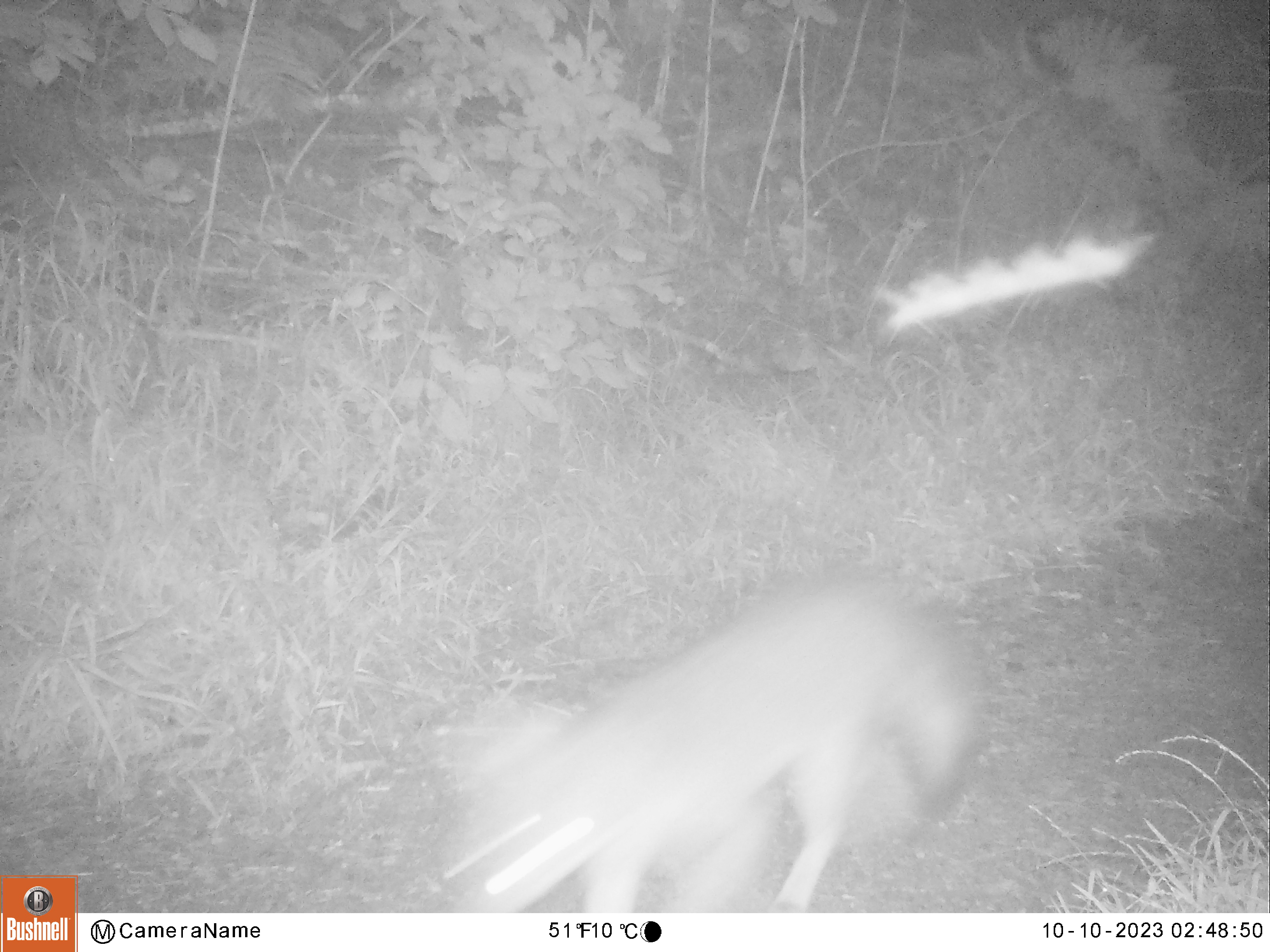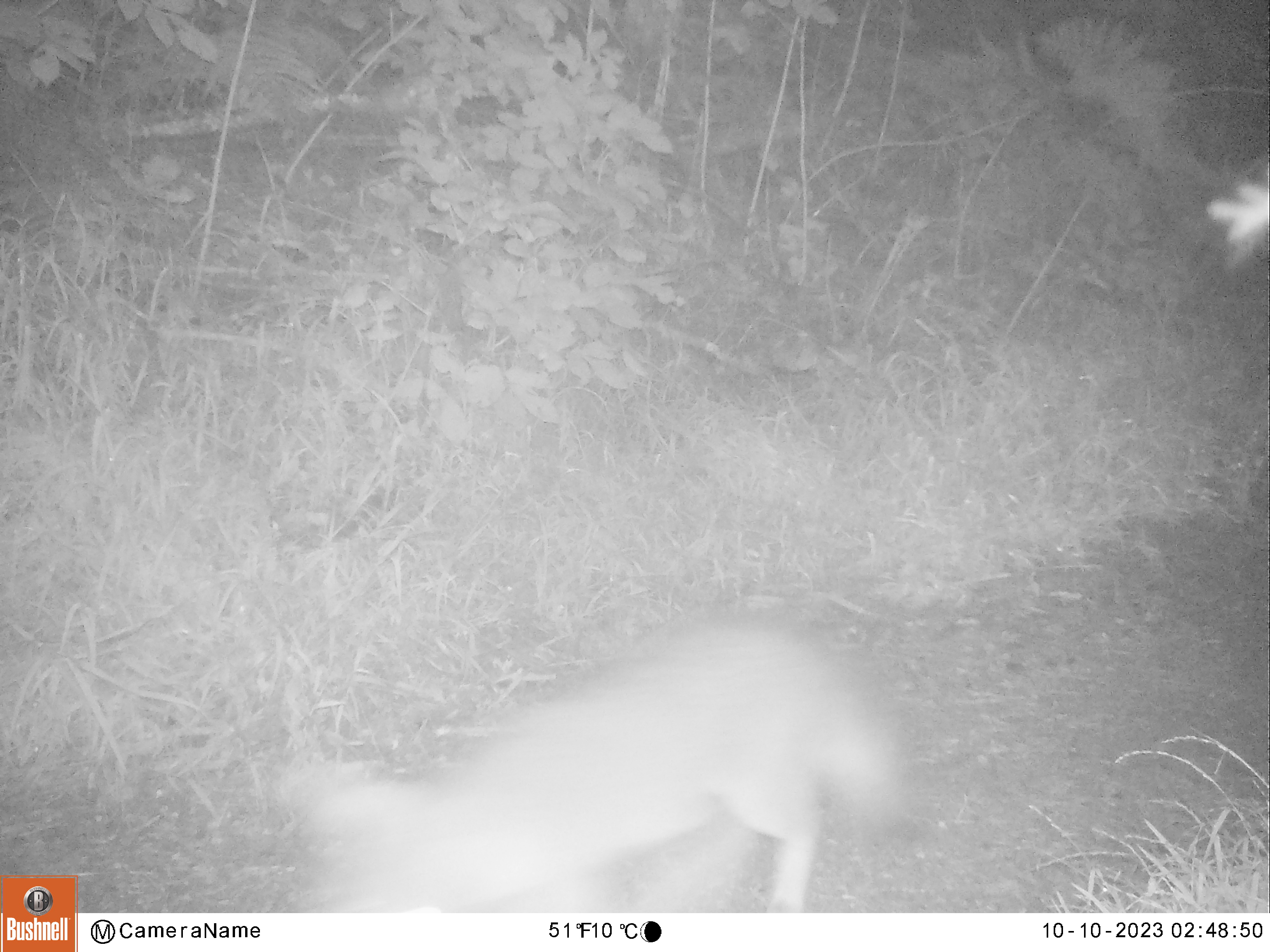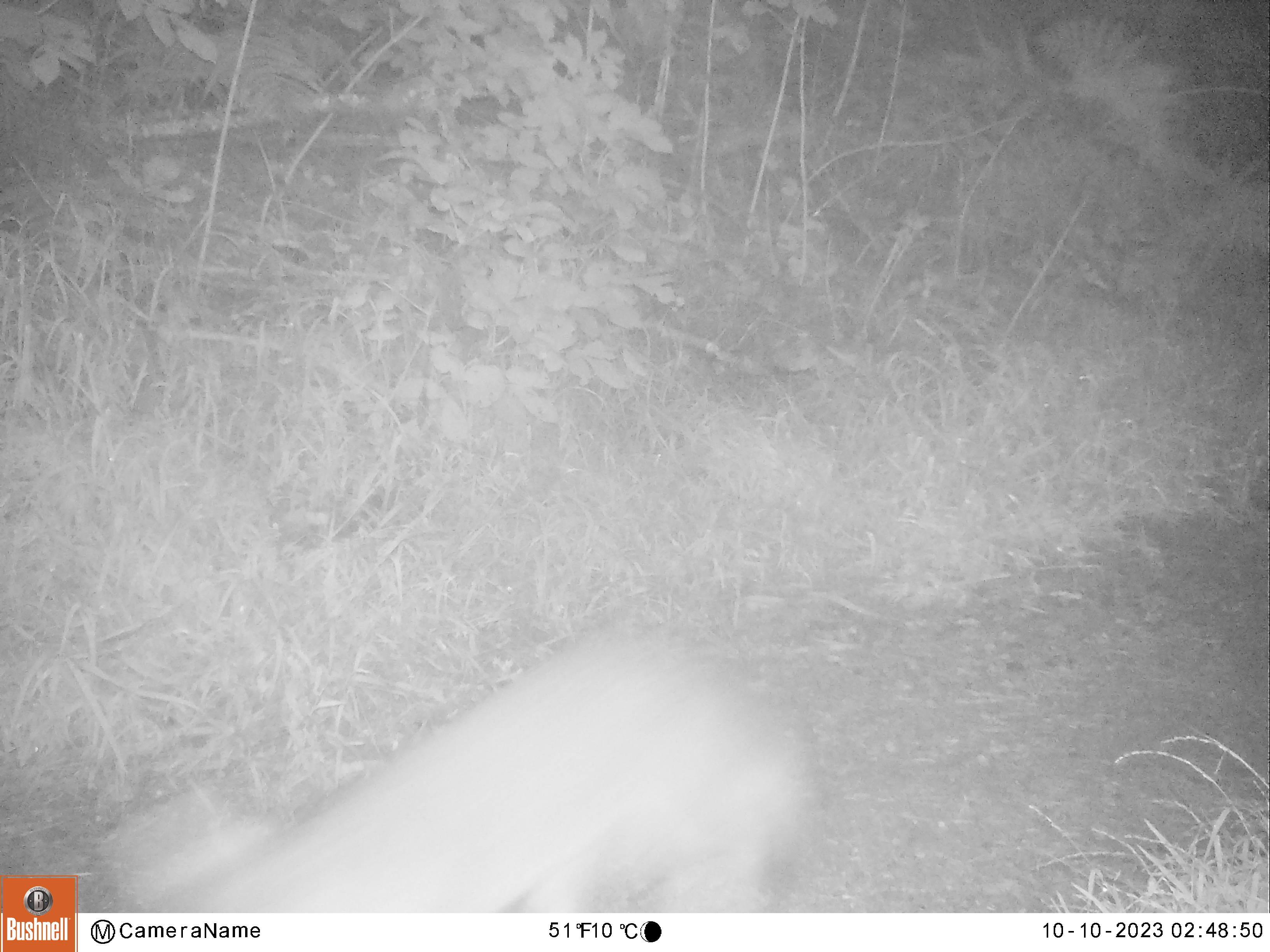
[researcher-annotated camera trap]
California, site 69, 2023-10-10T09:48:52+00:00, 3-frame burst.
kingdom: Animalia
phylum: Chordata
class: Mammalia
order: Carnivora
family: Canidae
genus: Urocyon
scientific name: Urocyon cinereoargenteus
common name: gray fox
Gray fox (Urocyon cinereoargenteus).